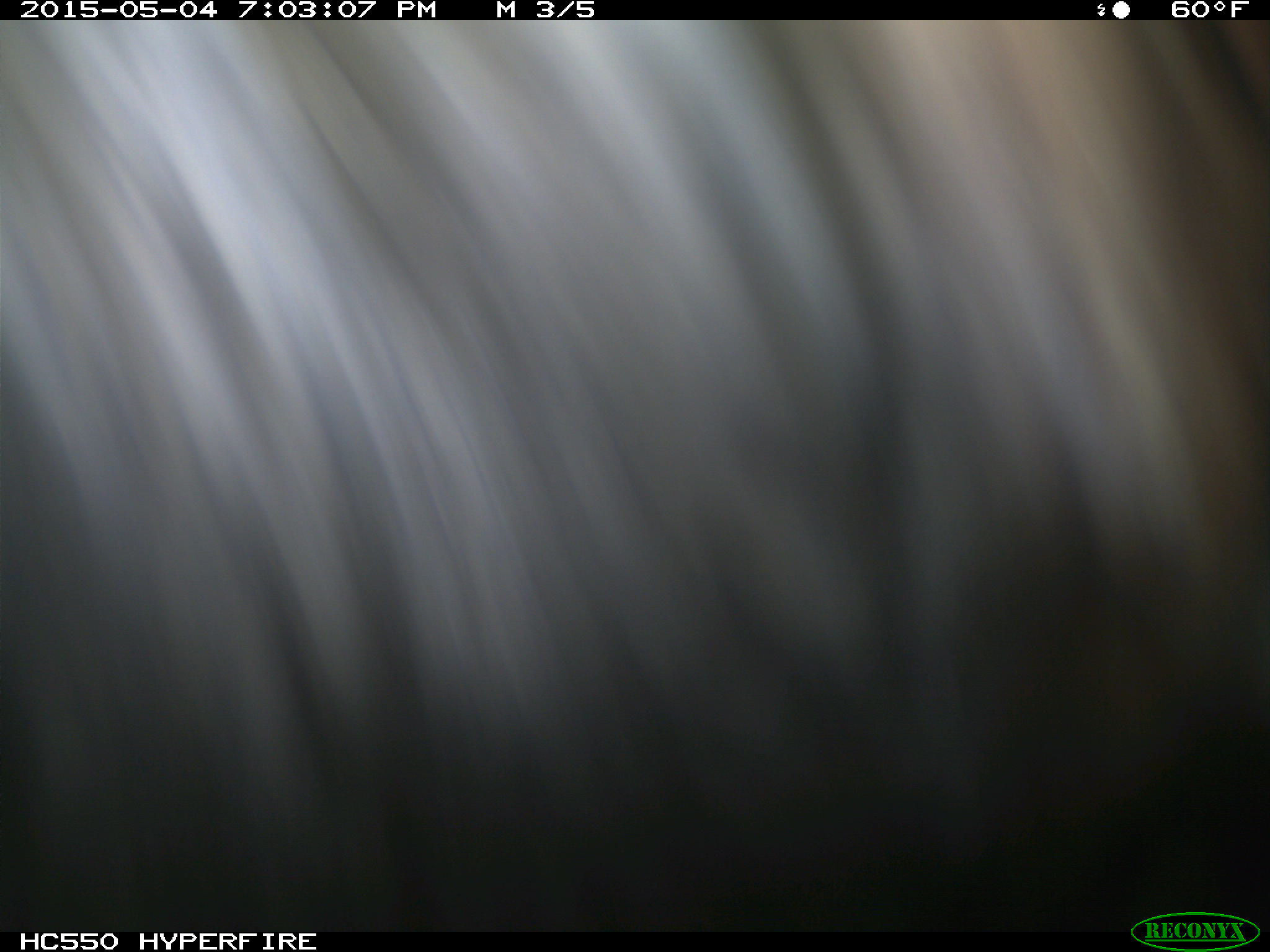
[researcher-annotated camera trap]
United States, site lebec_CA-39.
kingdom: Animalia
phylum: Chordata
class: Mammalia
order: Artiodactyla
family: Bovidae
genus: Bos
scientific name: Bos taurus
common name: domestic cow